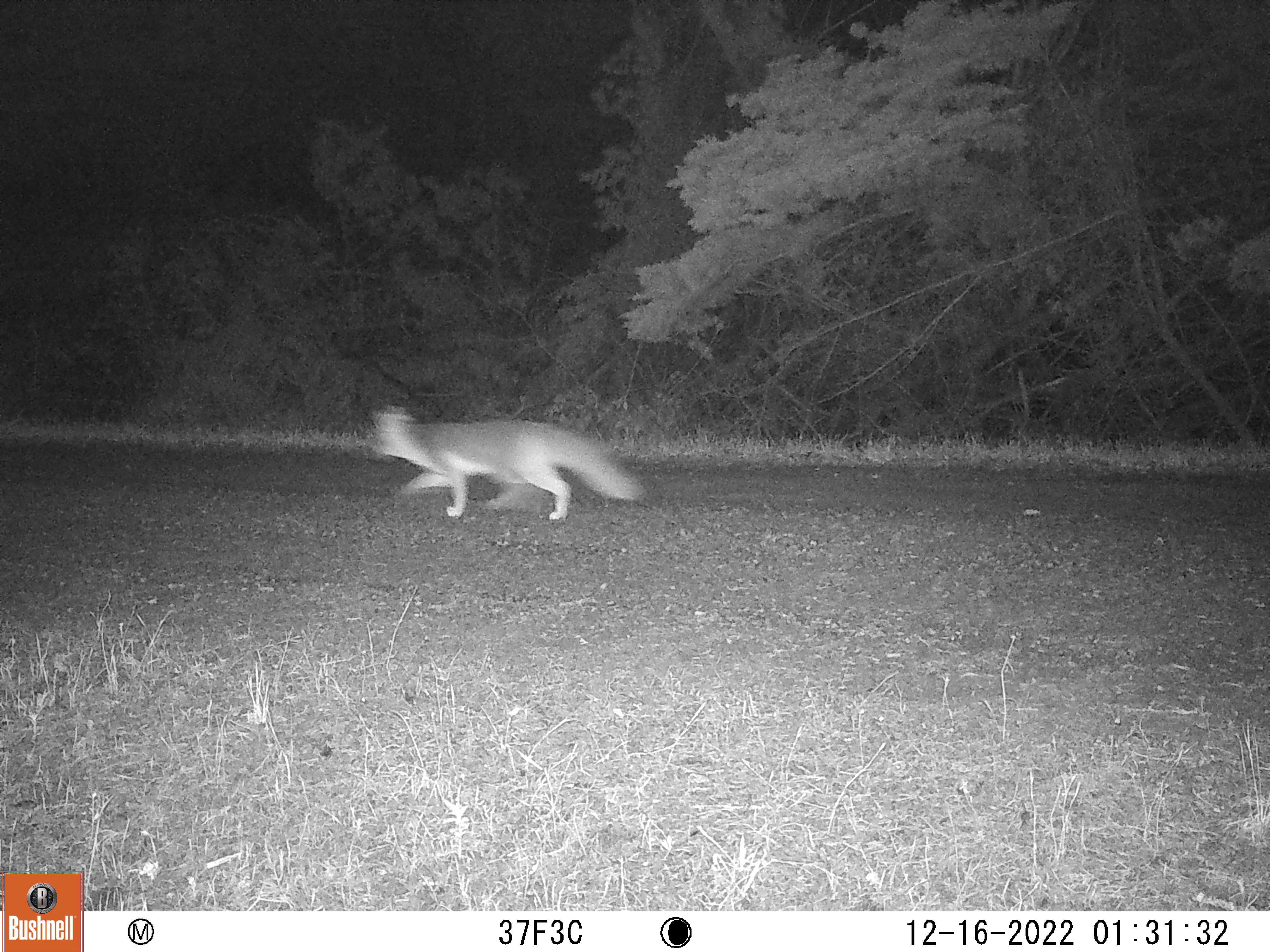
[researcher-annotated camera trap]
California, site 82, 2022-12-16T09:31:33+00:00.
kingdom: Animalia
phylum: Chordata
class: Mammalia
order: Carnivora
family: Canidae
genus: Urocyon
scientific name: Urocyon cinereoargenteus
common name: gray fox